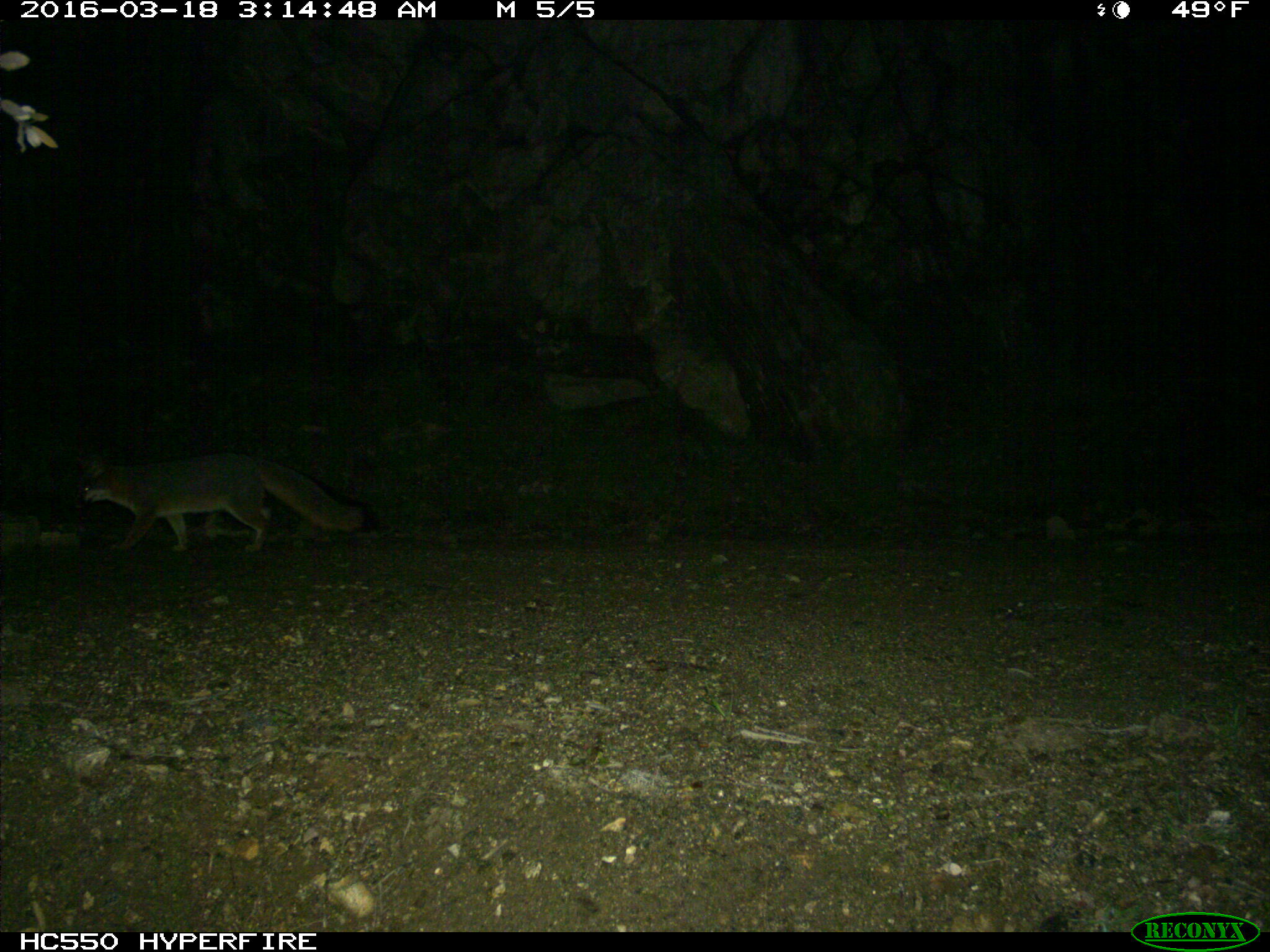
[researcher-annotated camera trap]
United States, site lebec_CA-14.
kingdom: Animalia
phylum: Chordata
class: Mammalia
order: Carnivora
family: Canidae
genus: Urocyon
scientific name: Urocyon cinereoargenteus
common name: gray fox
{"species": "Urocyon cinereoargenteus (gray fox)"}